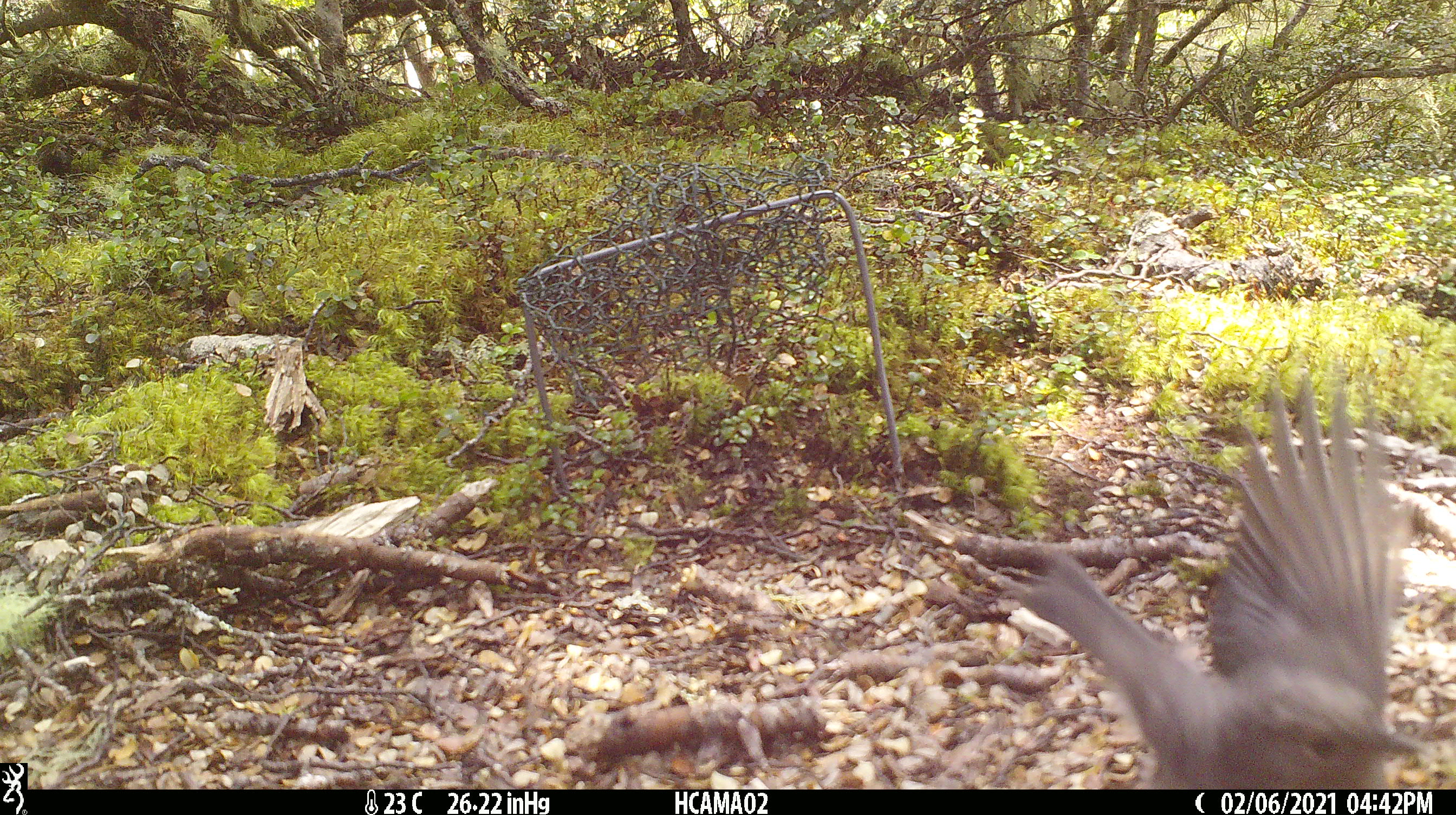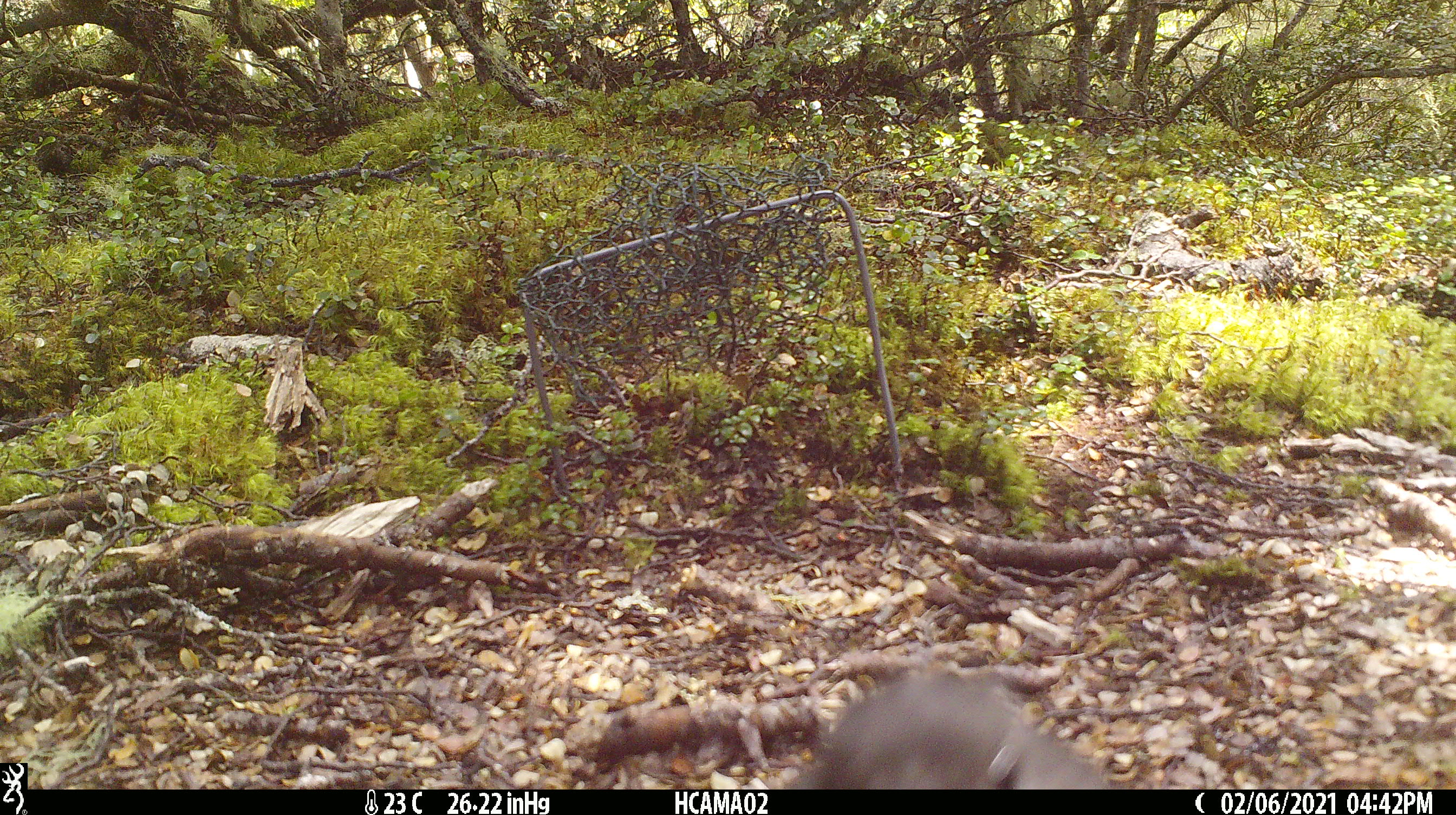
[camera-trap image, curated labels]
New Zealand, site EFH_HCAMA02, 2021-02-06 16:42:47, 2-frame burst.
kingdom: Animalia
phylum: Chordata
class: Aves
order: Passeriformes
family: Petroicidae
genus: Petroica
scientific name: Petroica australis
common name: new zealand robin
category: robin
Robin (new zealand robin) (Petroica australis).